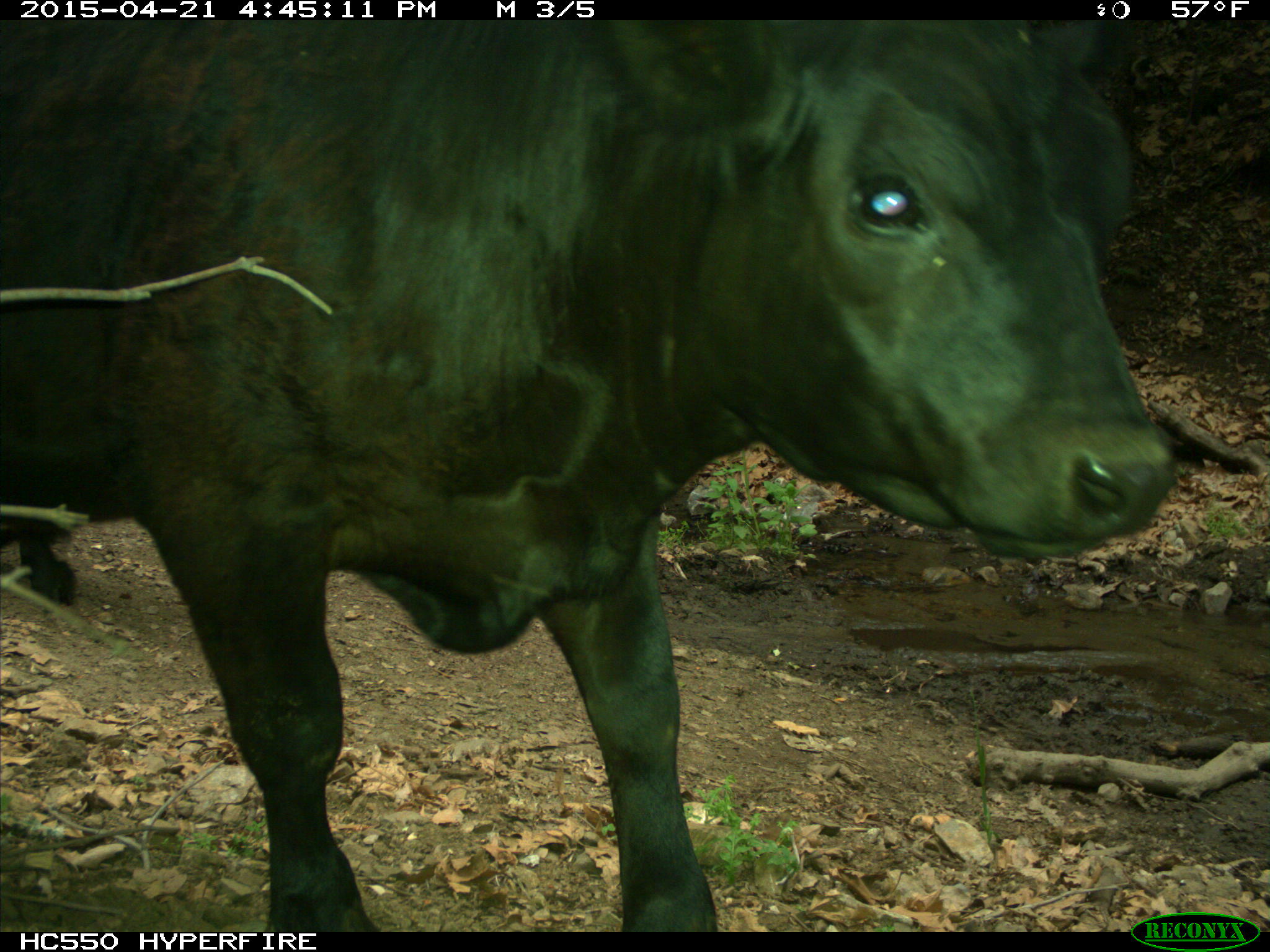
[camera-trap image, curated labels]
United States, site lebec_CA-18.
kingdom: Animalia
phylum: Chordata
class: Mammalia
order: Artiodactyla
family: Bovidae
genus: Bos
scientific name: Bos taurus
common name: domestic cow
Bos taurus (domestic cow).